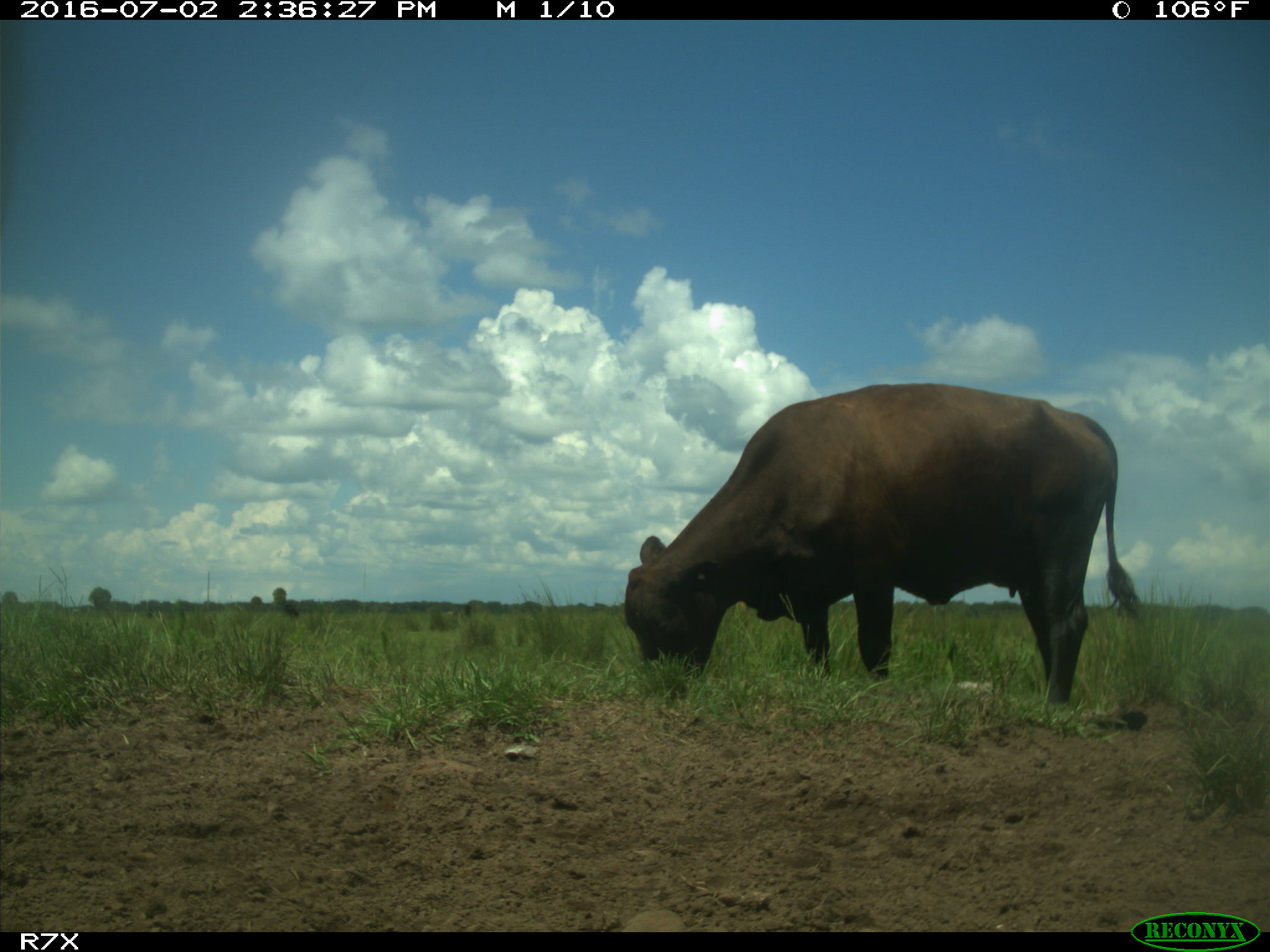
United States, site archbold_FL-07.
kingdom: Animalia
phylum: Chordata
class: Mammalia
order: Artiodactyla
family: Bovidae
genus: Bos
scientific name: Bos taurus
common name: domestic cow